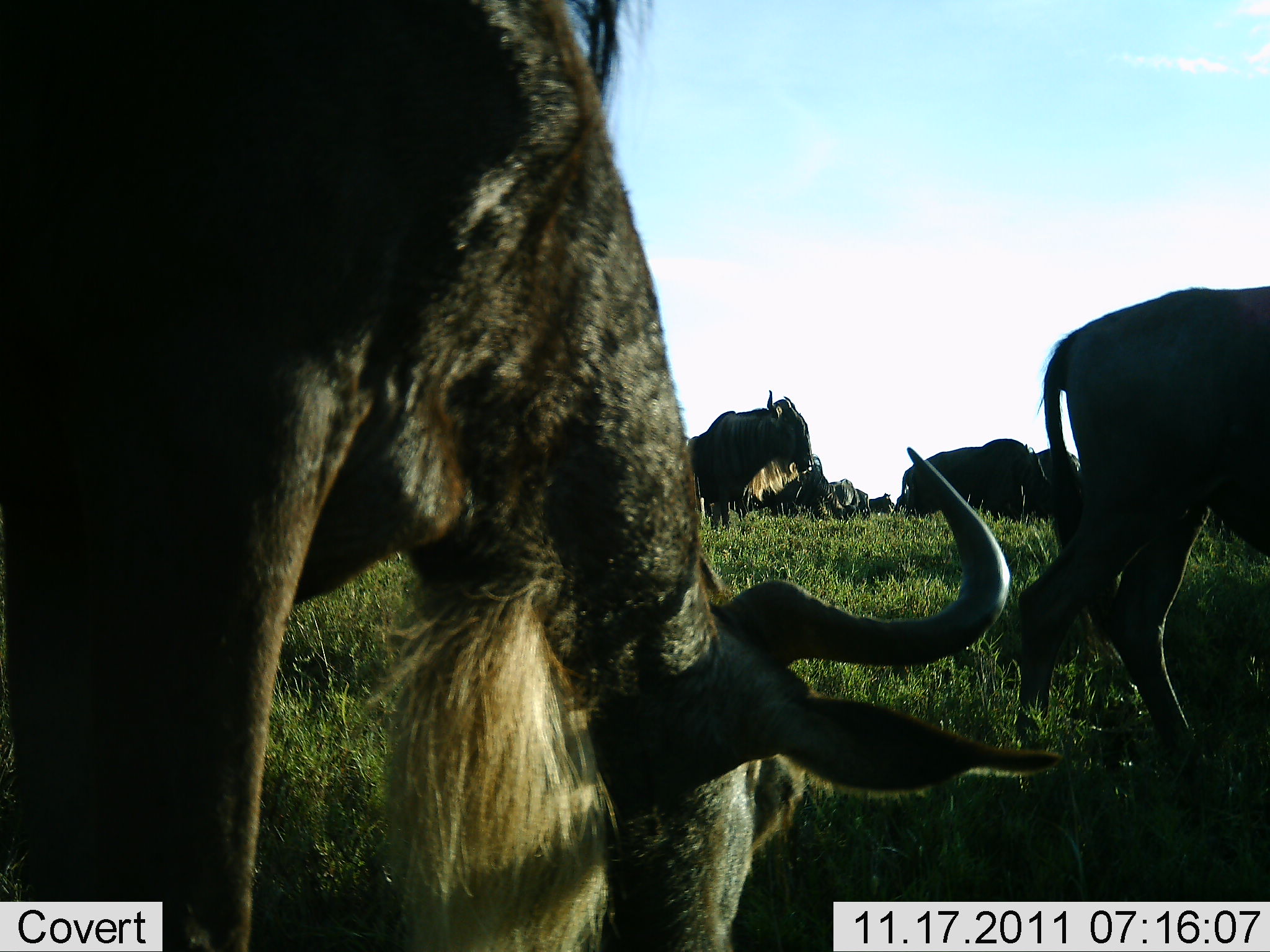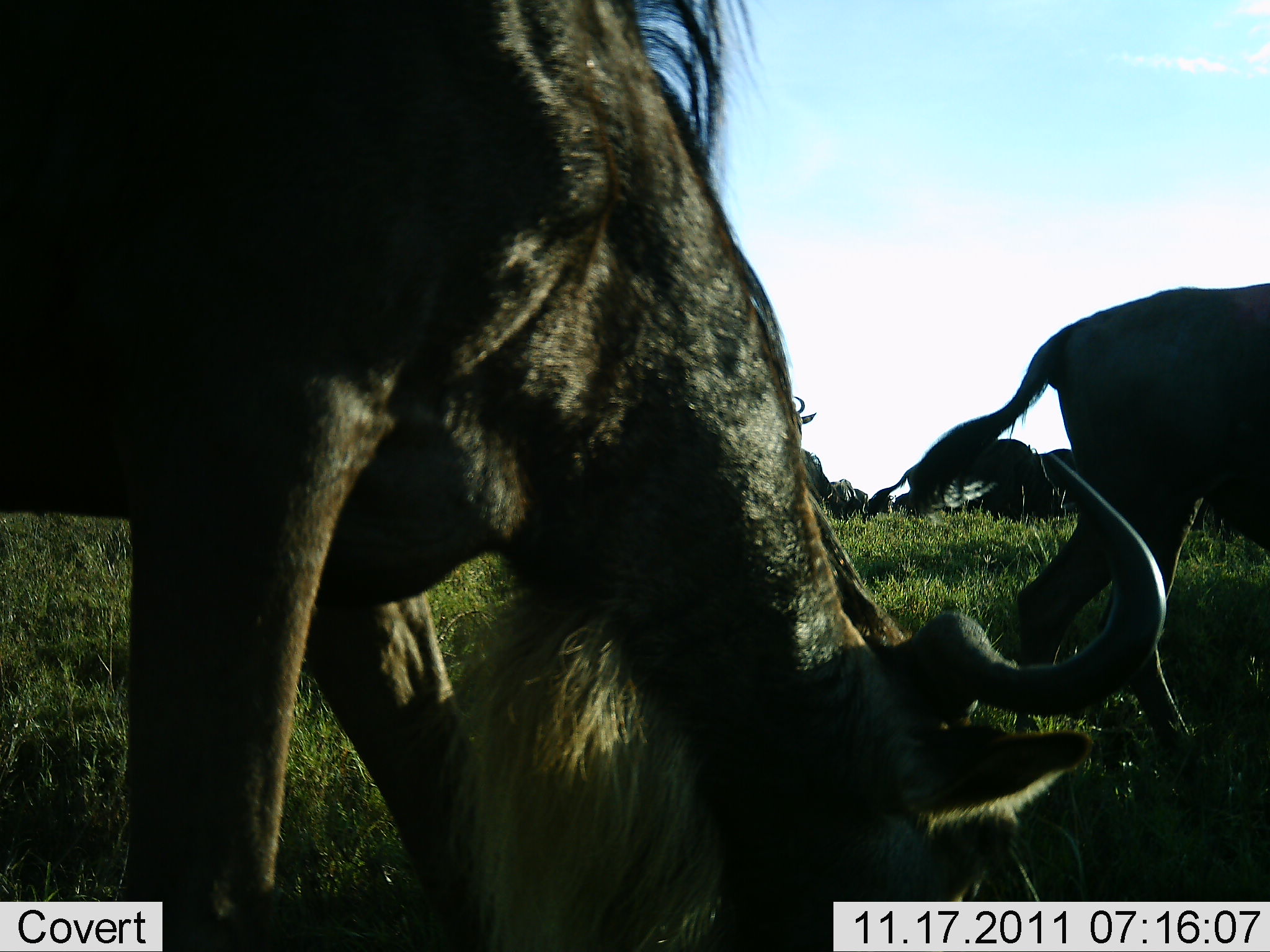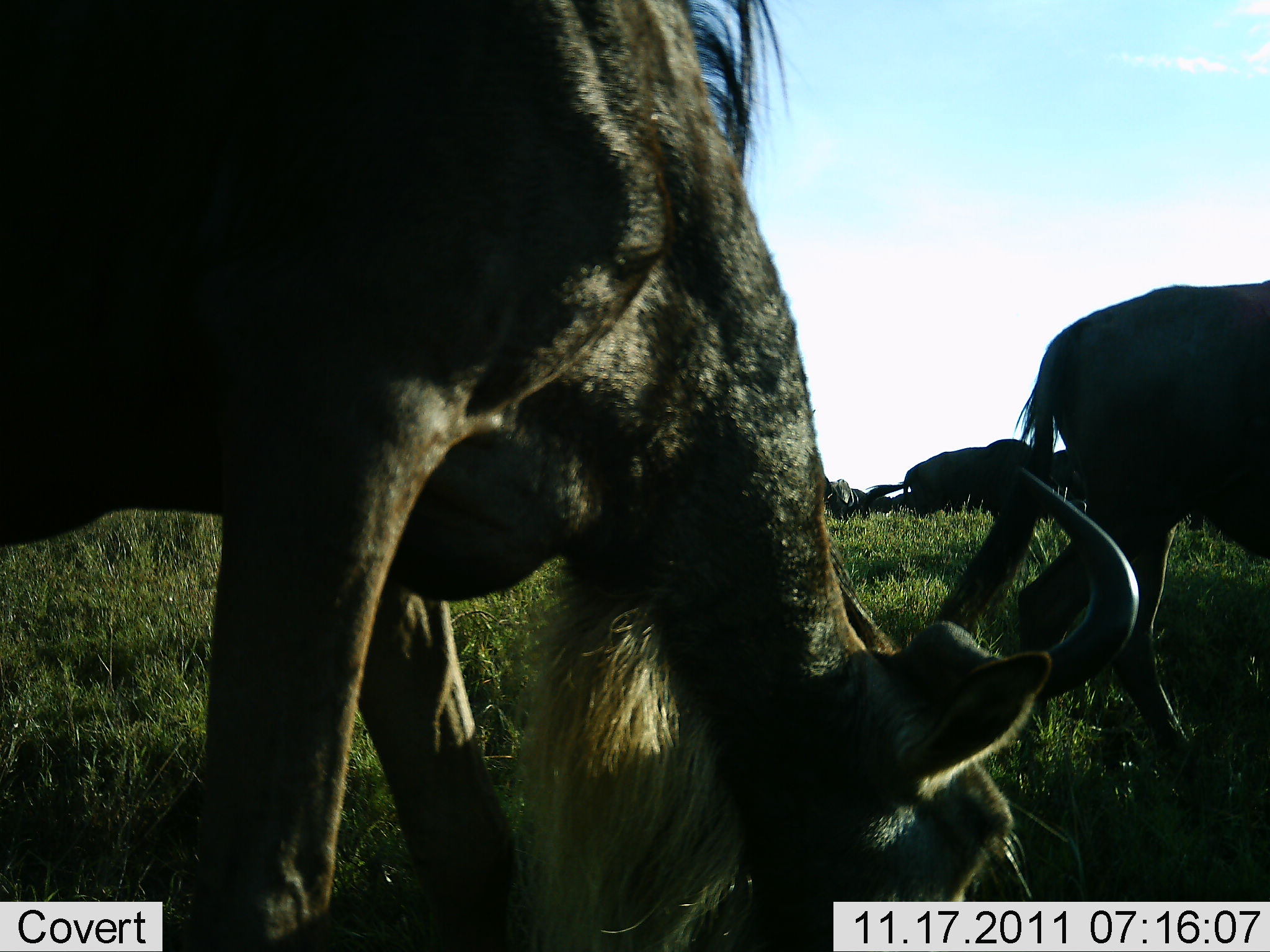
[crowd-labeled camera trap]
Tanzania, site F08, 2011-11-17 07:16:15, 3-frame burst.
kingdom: Animalia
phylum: Chordata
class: Mammalia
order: Artiodactyla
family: Bovidae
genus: Connochaetes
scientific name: Connochaetes taurinus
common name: blue wildebeest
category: wildebeest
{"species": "wildebeest (blue wildebeest) (Connochaetes taurinus)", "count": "11-50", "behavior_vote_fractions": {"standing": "40%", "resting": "20%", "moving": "10%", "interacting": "0%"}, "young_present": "0%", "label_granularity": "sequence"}